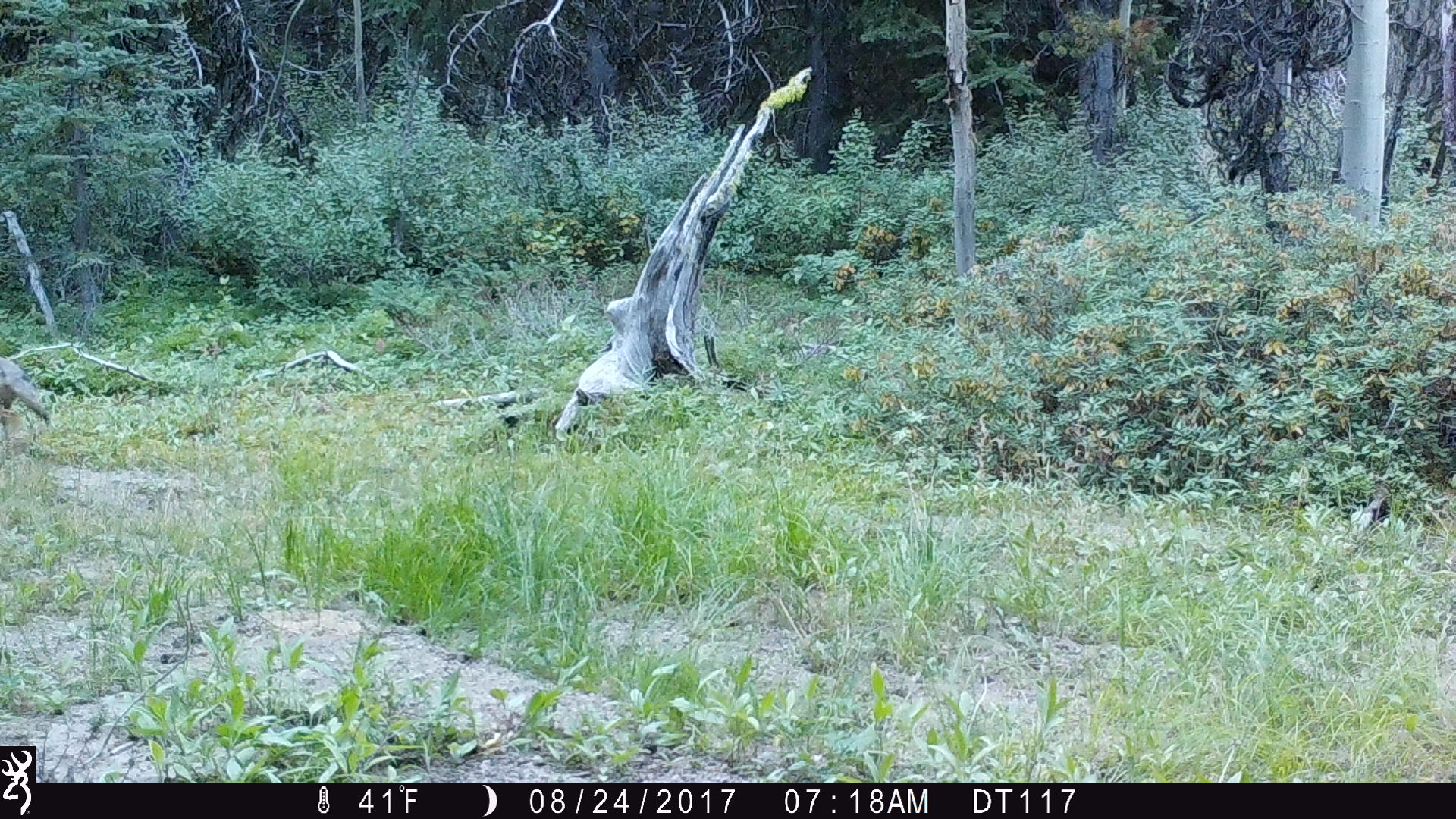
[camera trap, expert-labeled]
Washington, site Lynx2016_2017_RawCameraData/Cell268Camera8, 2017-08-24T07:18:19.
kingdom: Animalia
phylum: Chordata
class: Mammalia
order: Carnivora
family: Canidae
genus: Canis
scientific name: Canis latrans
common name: coyote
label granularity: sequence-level